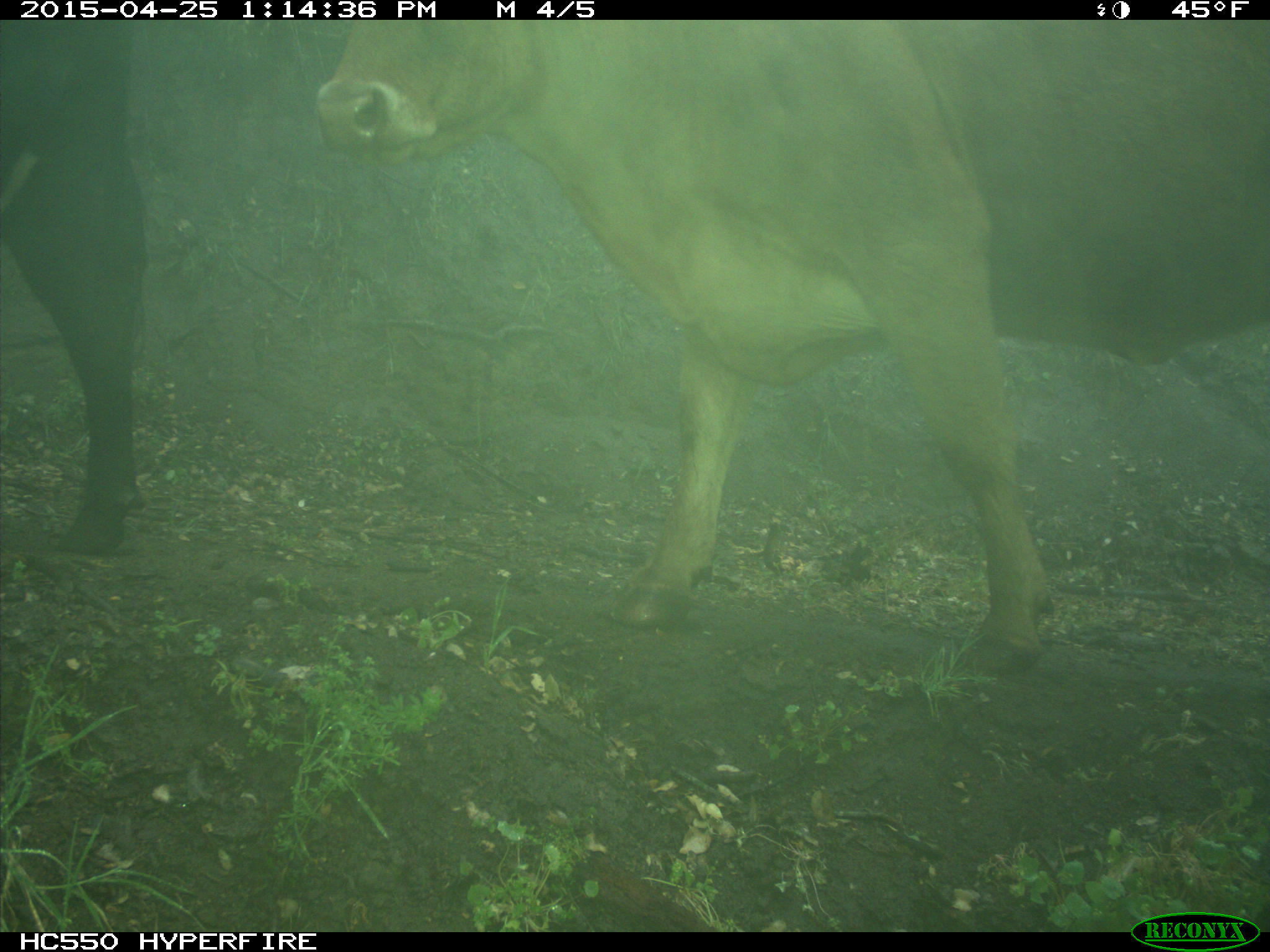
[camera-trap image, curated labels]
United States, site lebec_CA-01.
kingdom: Animalia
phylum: Chordata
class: Mammalia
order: Artiodactyla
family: Bovidae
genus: Bos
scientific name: Bos taurus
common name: domestic cow